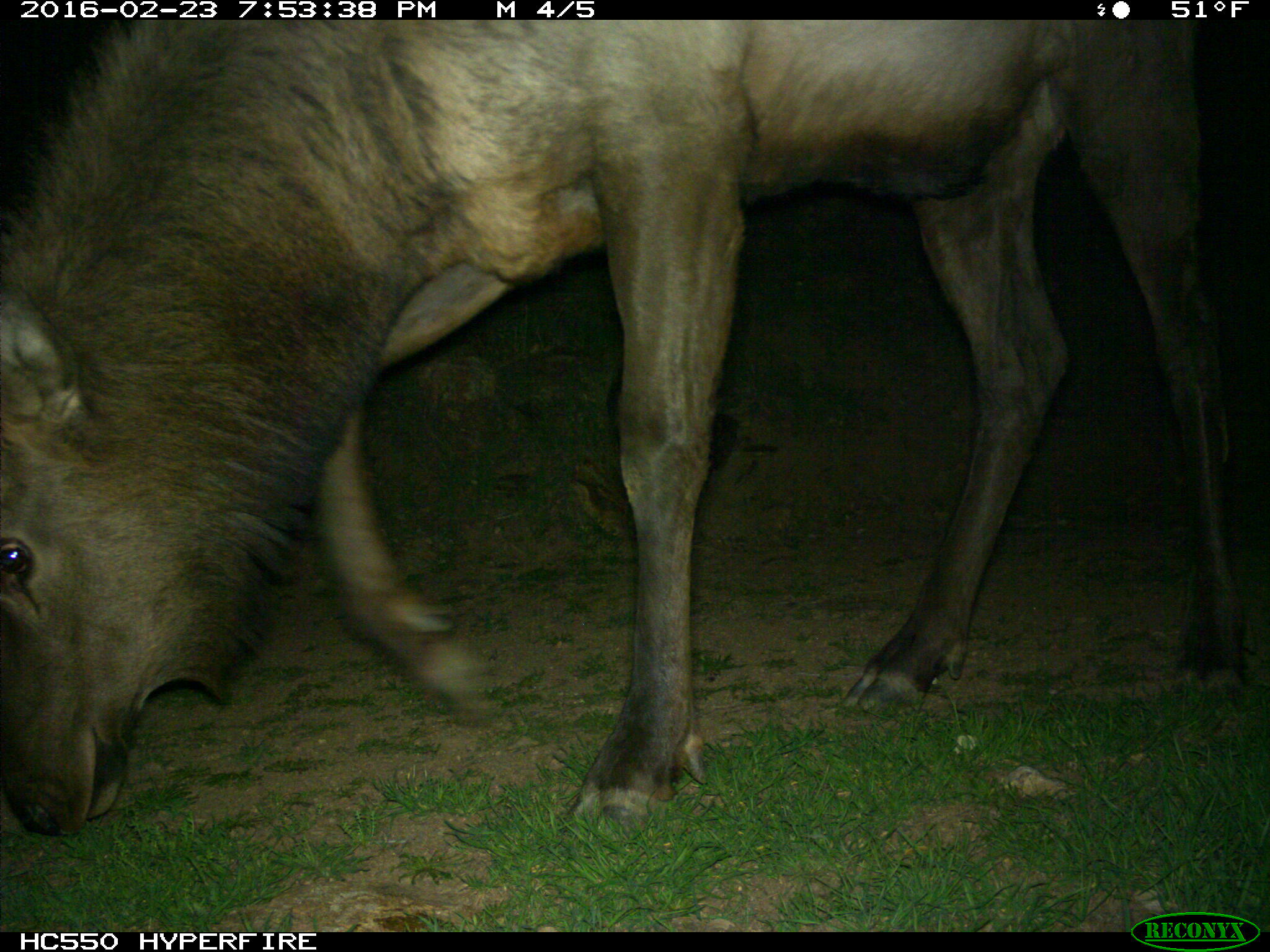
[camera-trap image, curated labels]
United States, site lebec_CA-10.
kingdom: Animalia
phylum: Chordata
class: Mammalia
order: Artiodactyla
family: Cervidae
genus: Cervus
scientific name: Cervus canadensis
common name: elk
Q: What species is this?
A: Cervus canadensis (elk).